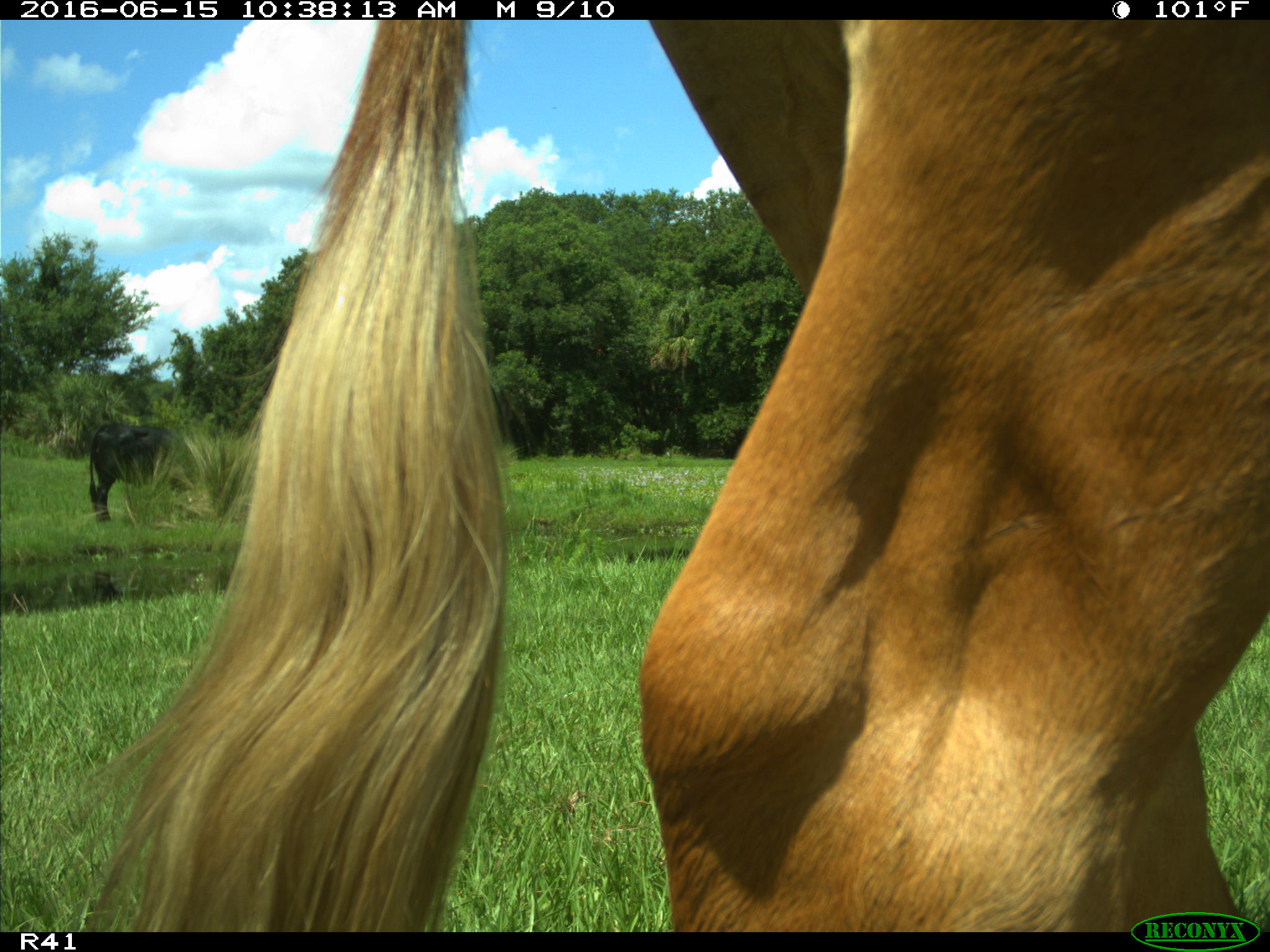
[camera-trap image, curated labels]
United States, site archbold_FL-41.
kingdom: Animalia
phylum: Chordata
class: Mammalia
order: Artiodactyla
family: Bovidae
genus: Bos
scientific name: Bos taurus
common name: domestic cow